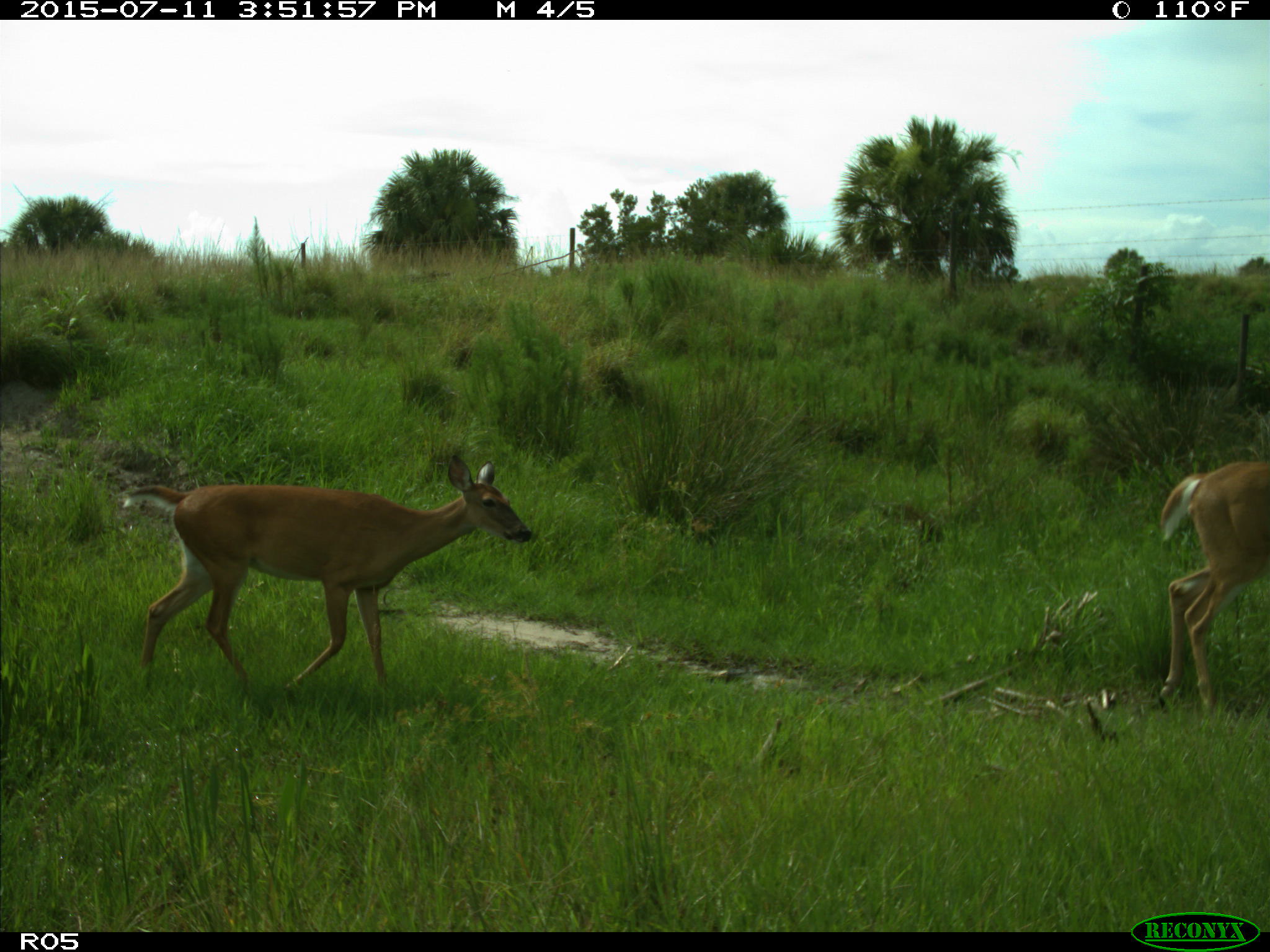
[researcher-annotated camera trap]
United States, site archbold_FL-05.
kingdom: Animalia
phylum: Chordata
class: Mammalia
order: Artiodactyla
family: Cervidae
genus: Odocoileus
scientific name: Odocoileus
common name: deer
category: unidentified deer